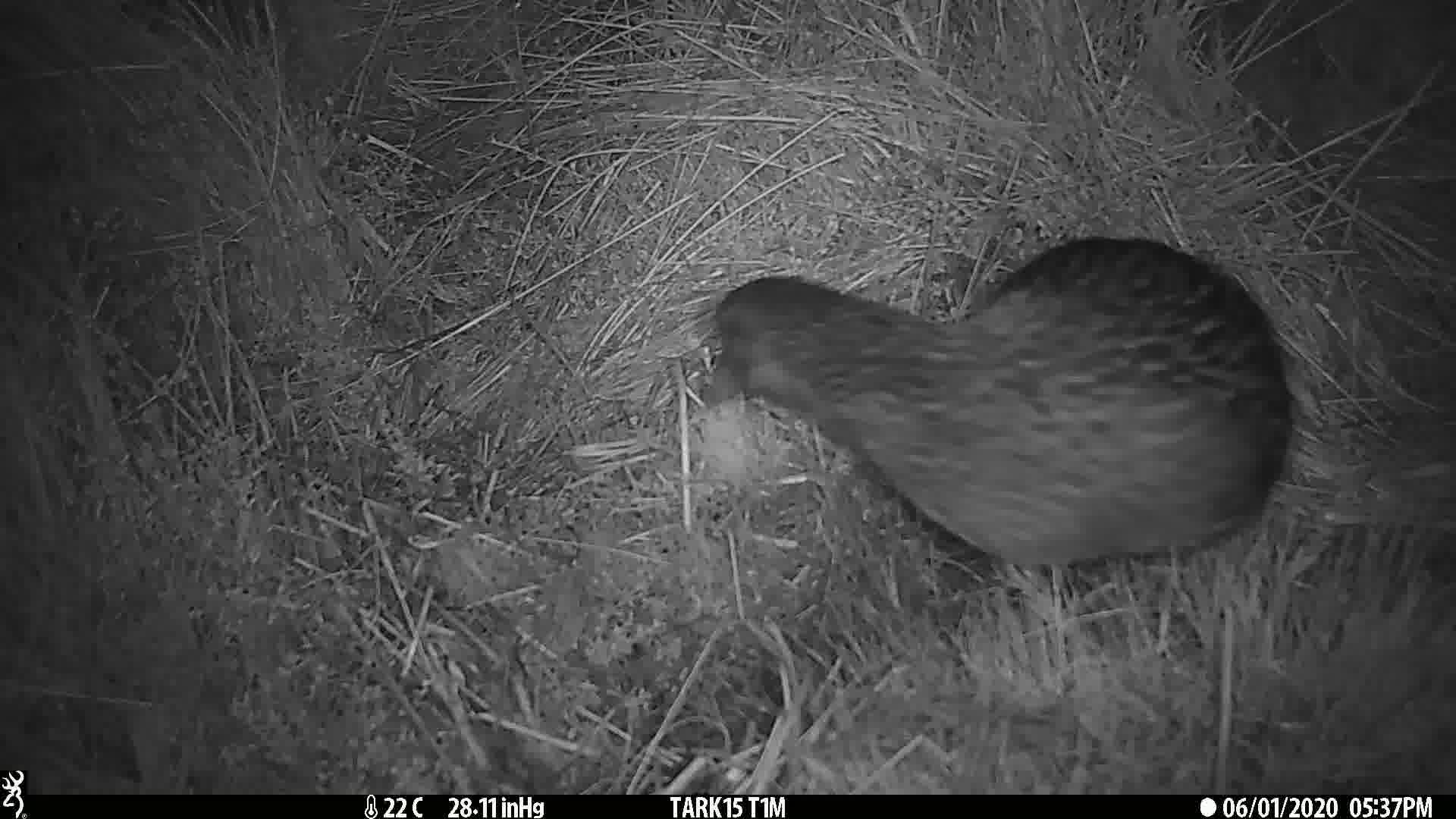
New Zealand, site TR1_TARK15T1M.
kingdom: Animalia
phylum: Chordata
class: Aves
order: Gruiformes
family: Rallidae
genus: Gallirallus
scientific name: Gallirallus australis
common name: weka